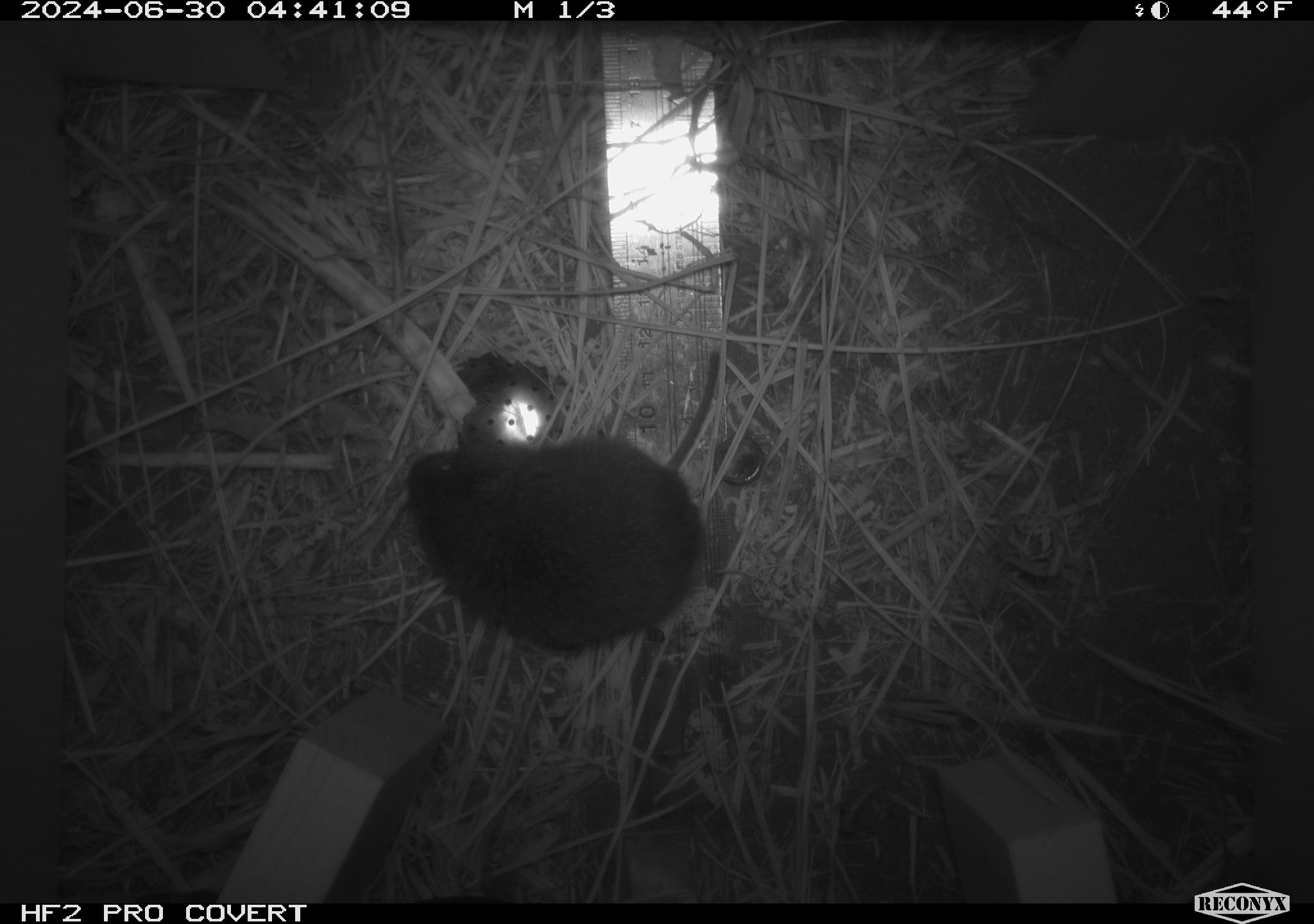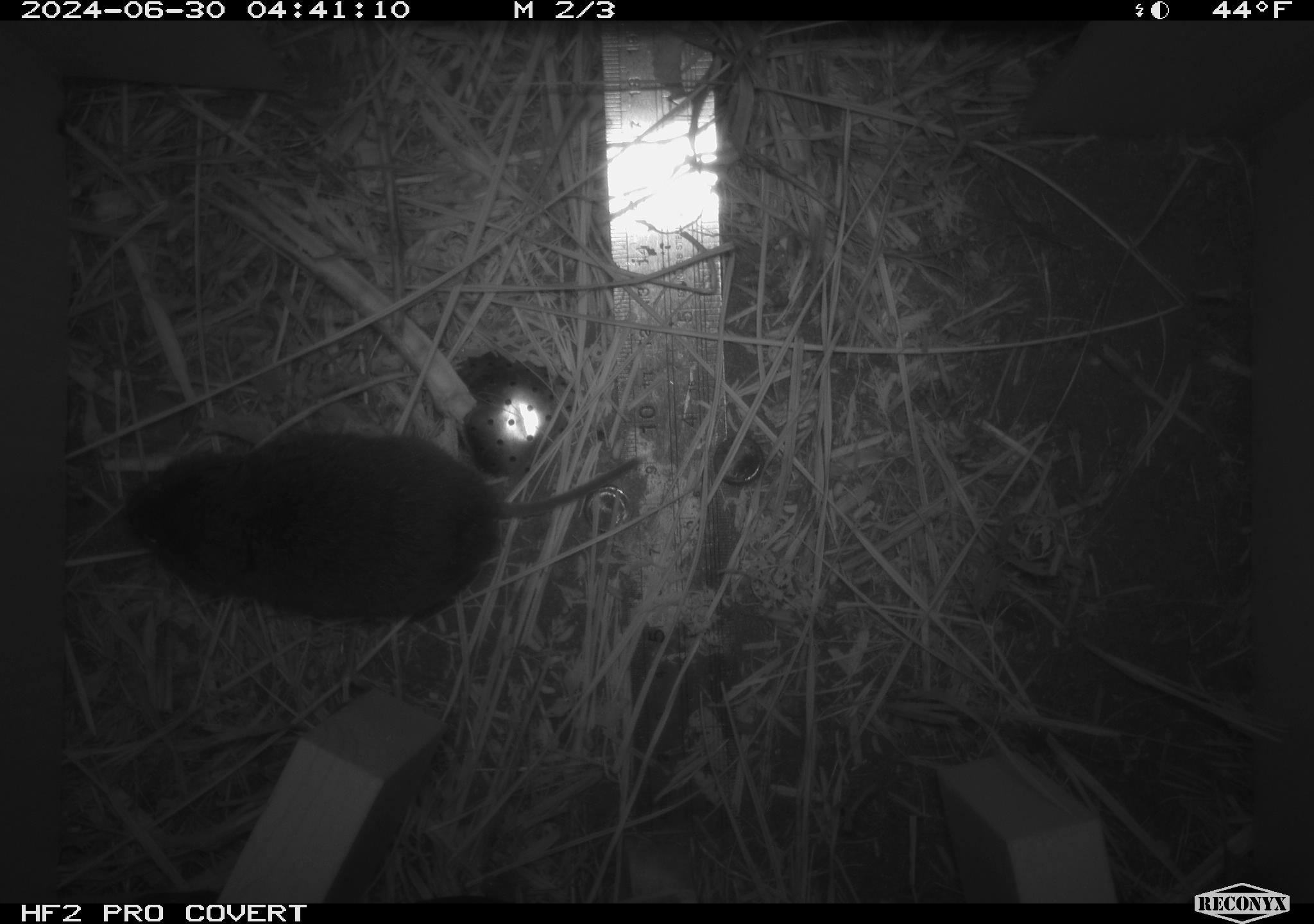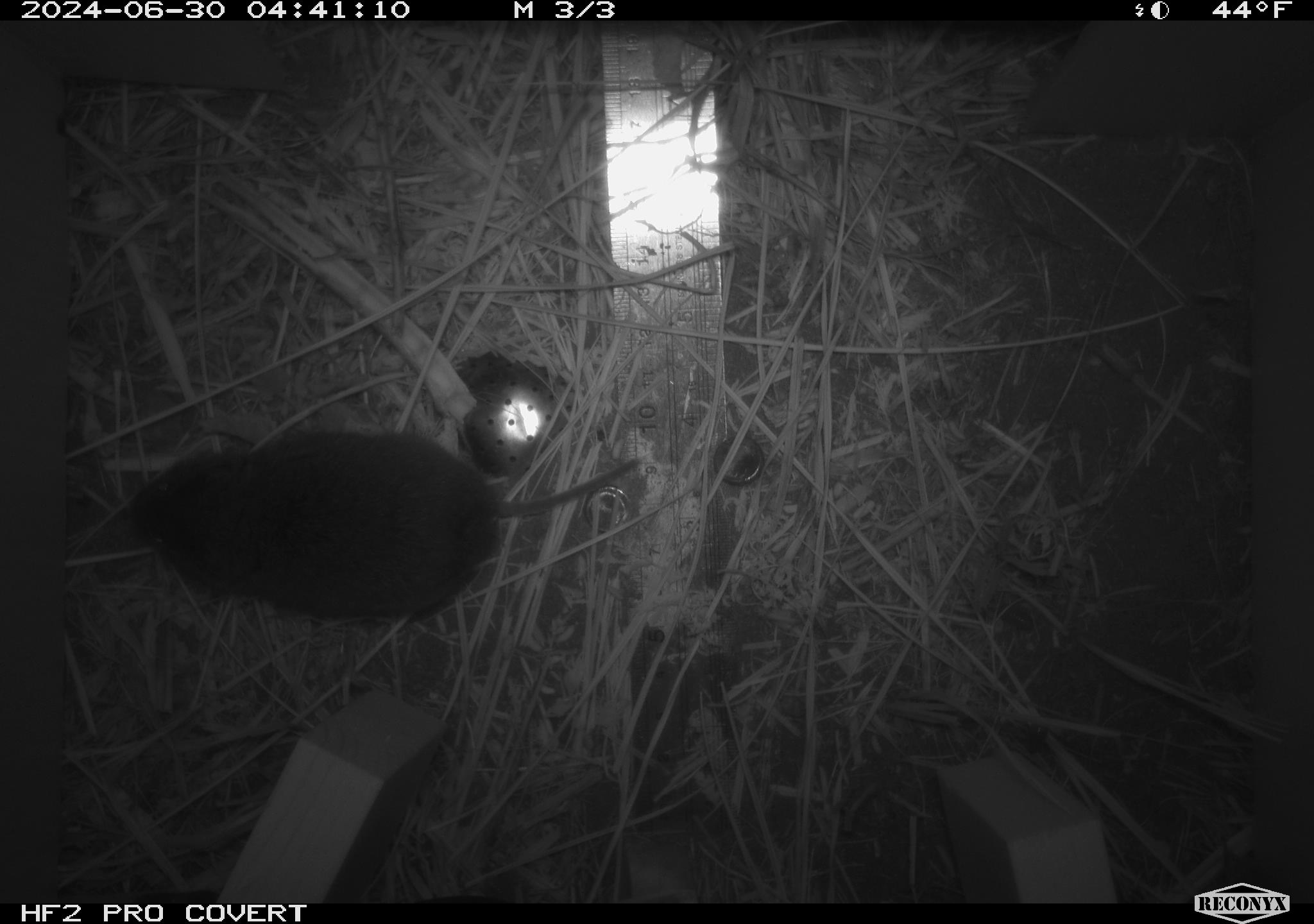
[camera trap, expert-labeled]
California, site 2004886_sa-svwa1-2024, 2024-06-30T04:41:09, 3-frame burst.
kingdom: Animalia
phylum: Chordata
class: Mammalia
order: Rodentia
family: Cricetidae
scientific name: Arvicolinae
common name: voles, lemmings, and muskrats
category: arvicolinae subfamily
Arvicolinae subfamily (voles, lemmings, and muskrats) (Arvicolinae).